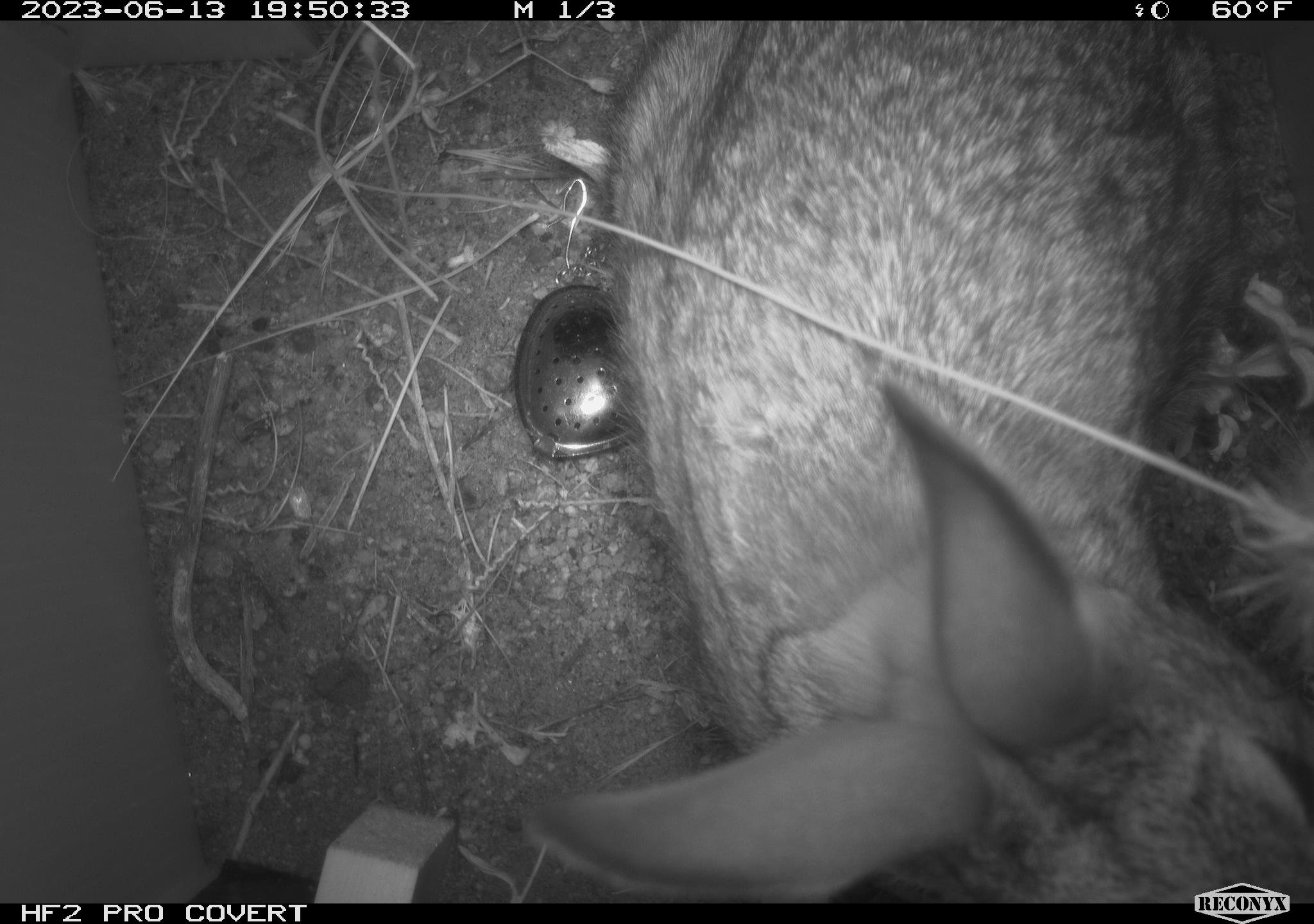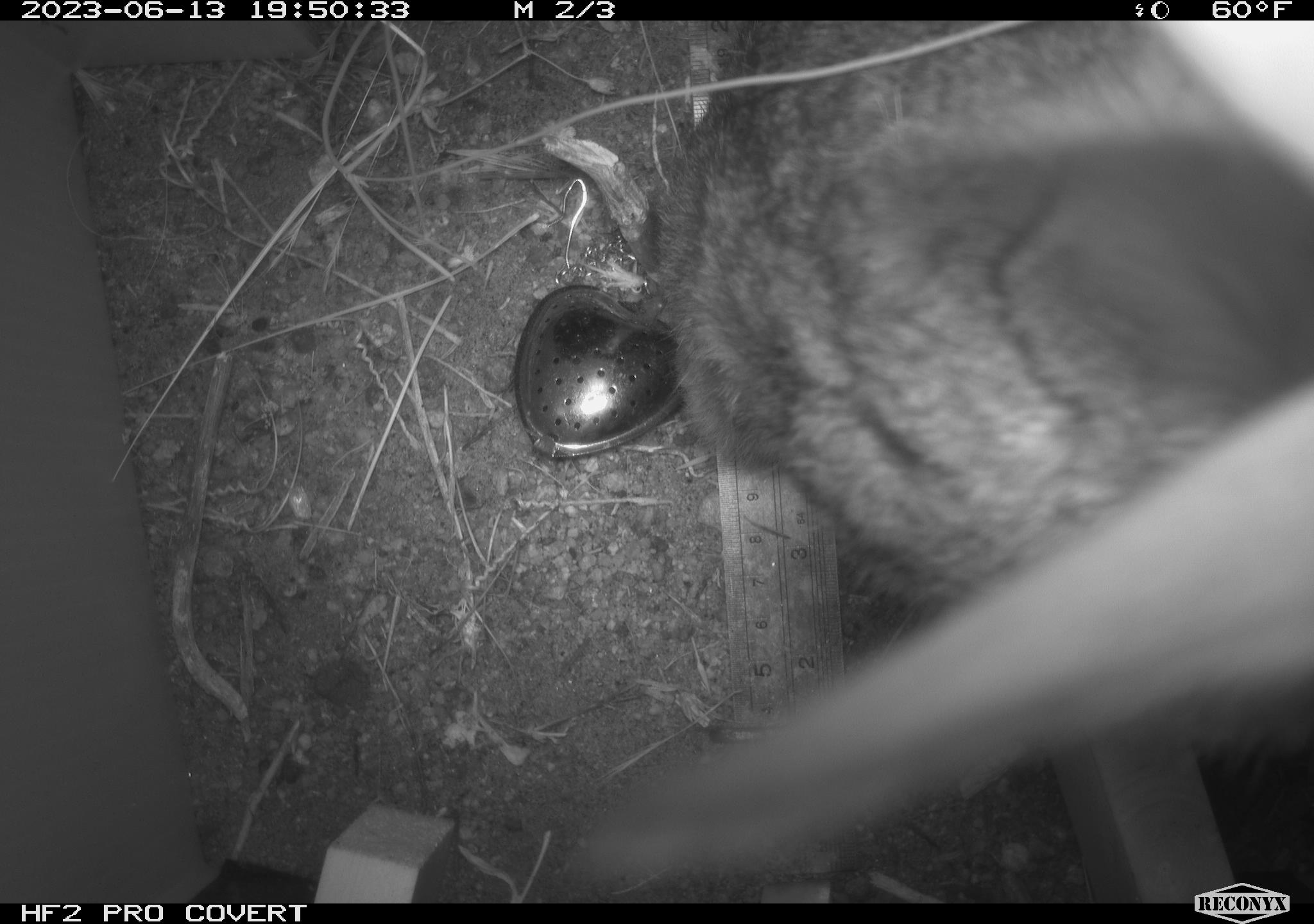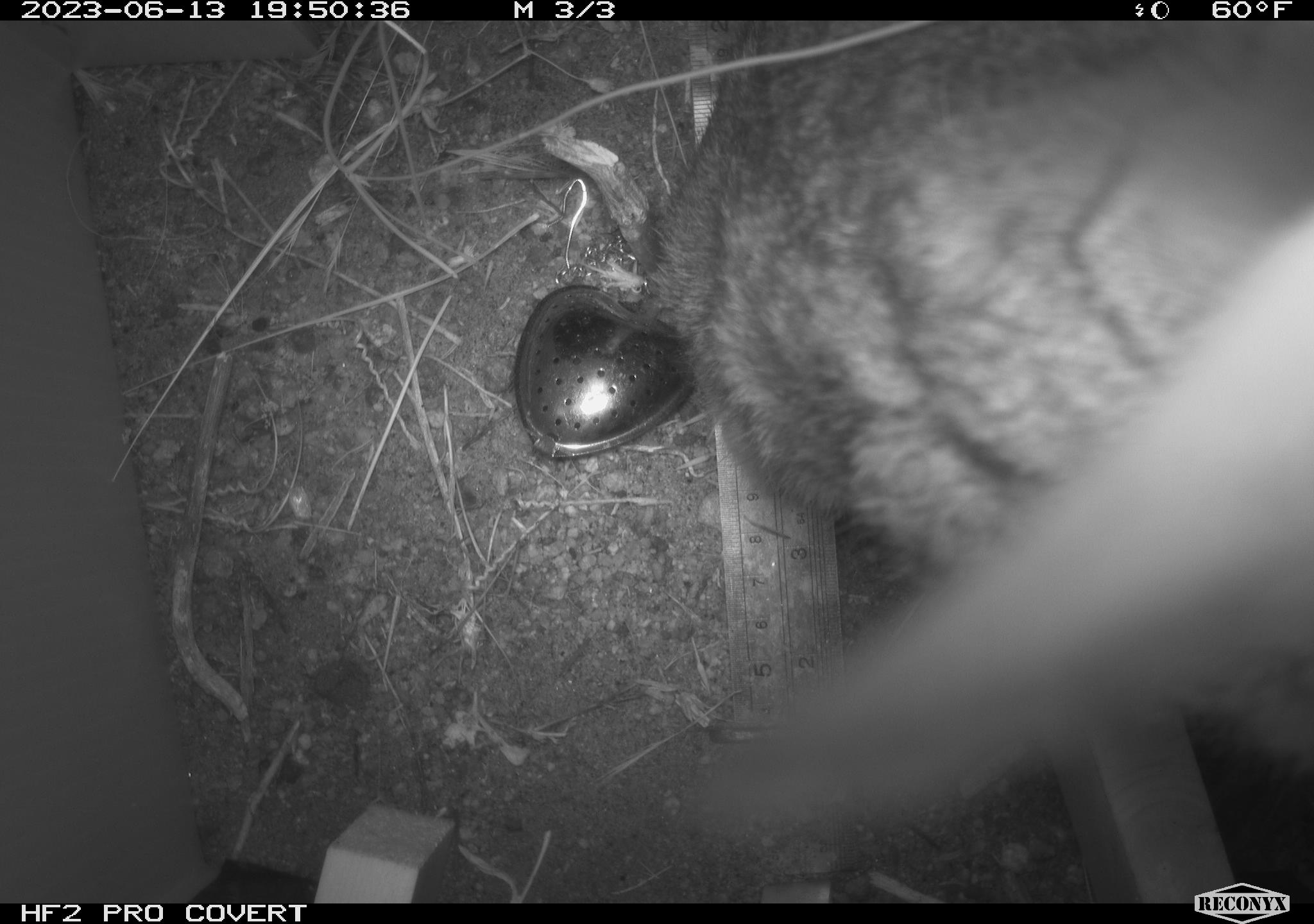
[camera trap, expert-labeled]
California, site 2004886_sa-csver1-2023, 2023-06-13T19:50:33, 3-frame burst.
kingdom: Animalia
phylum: Chordata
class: Mammalia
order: Lagomorpha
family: Leporidae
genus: Sylvilagus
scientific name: Sylvilagus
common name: cottontail rabbits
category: sylvilagus species